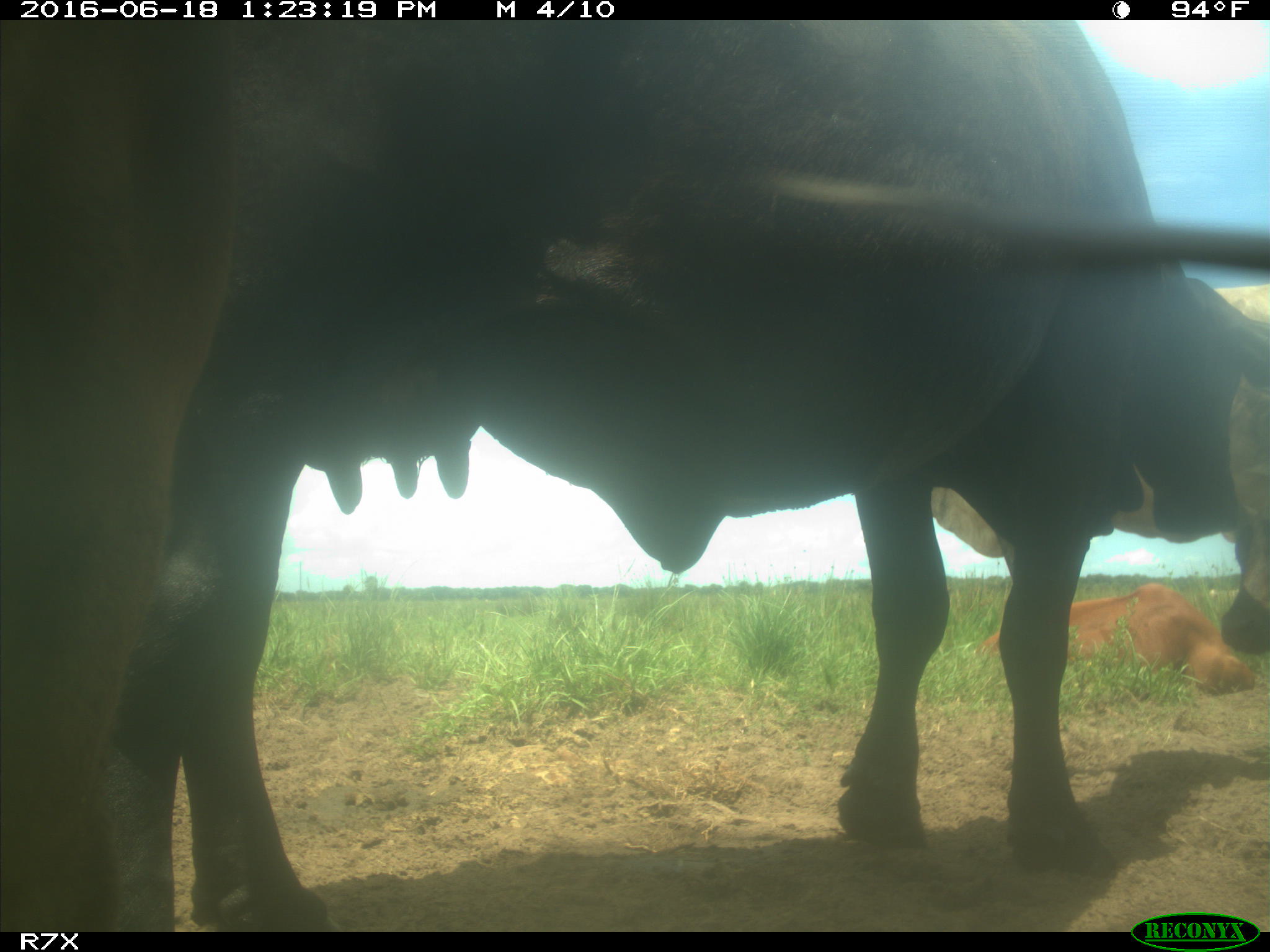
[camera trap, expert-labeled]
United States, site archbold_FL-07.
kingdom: Animalia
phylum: Chordata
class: Mammalia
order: Artiodactyla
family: Bovidae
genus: Bos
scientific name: Bos taurus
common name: domestic cow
Bos taurus (domestic cow).